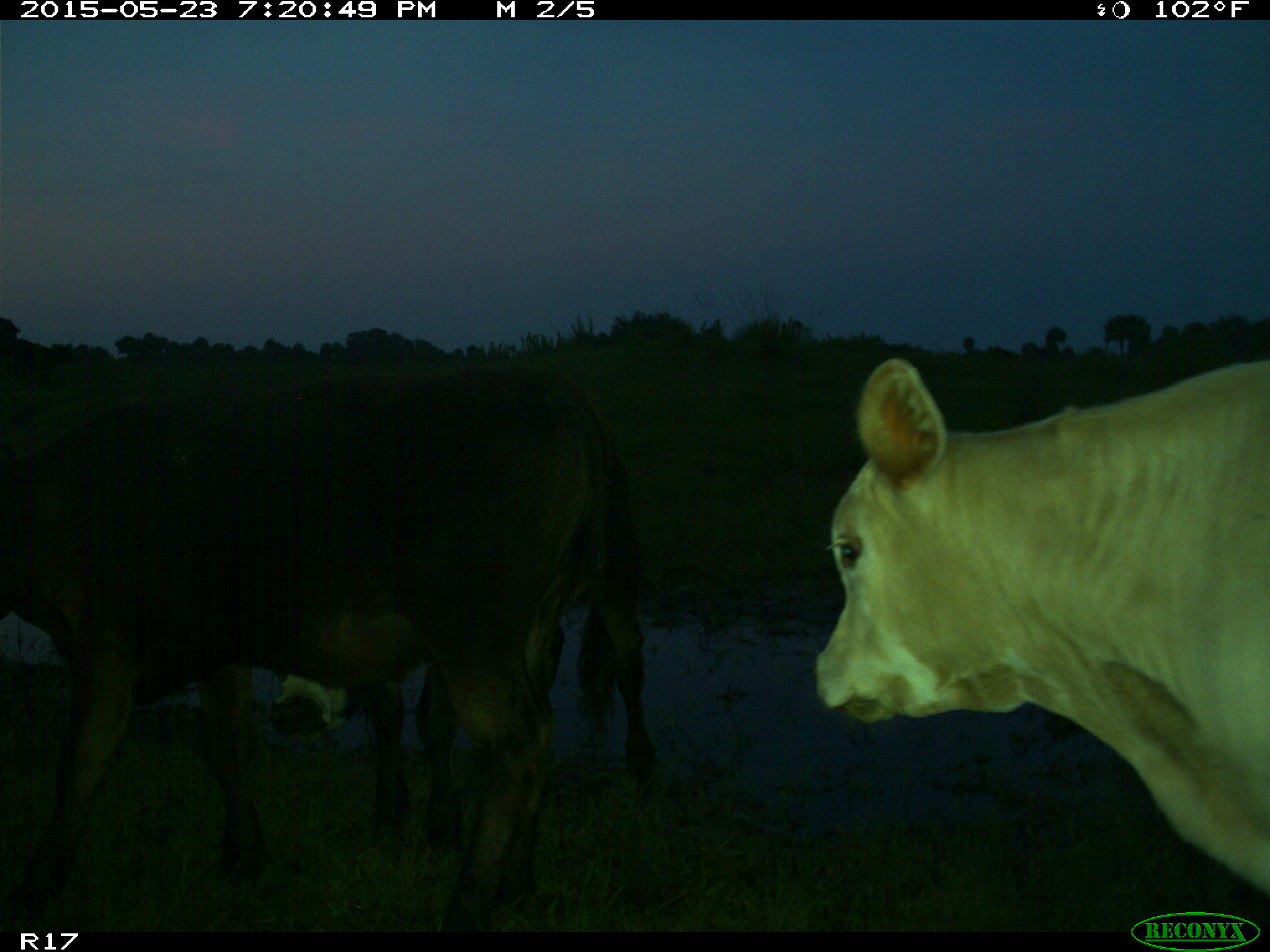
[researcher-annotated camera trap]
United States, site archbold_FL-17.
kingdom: Animalia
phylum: Chordata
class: Mammalia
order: Artiodactyla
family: Bovidae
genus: Bos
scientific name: Bos taurus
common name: domestic cow